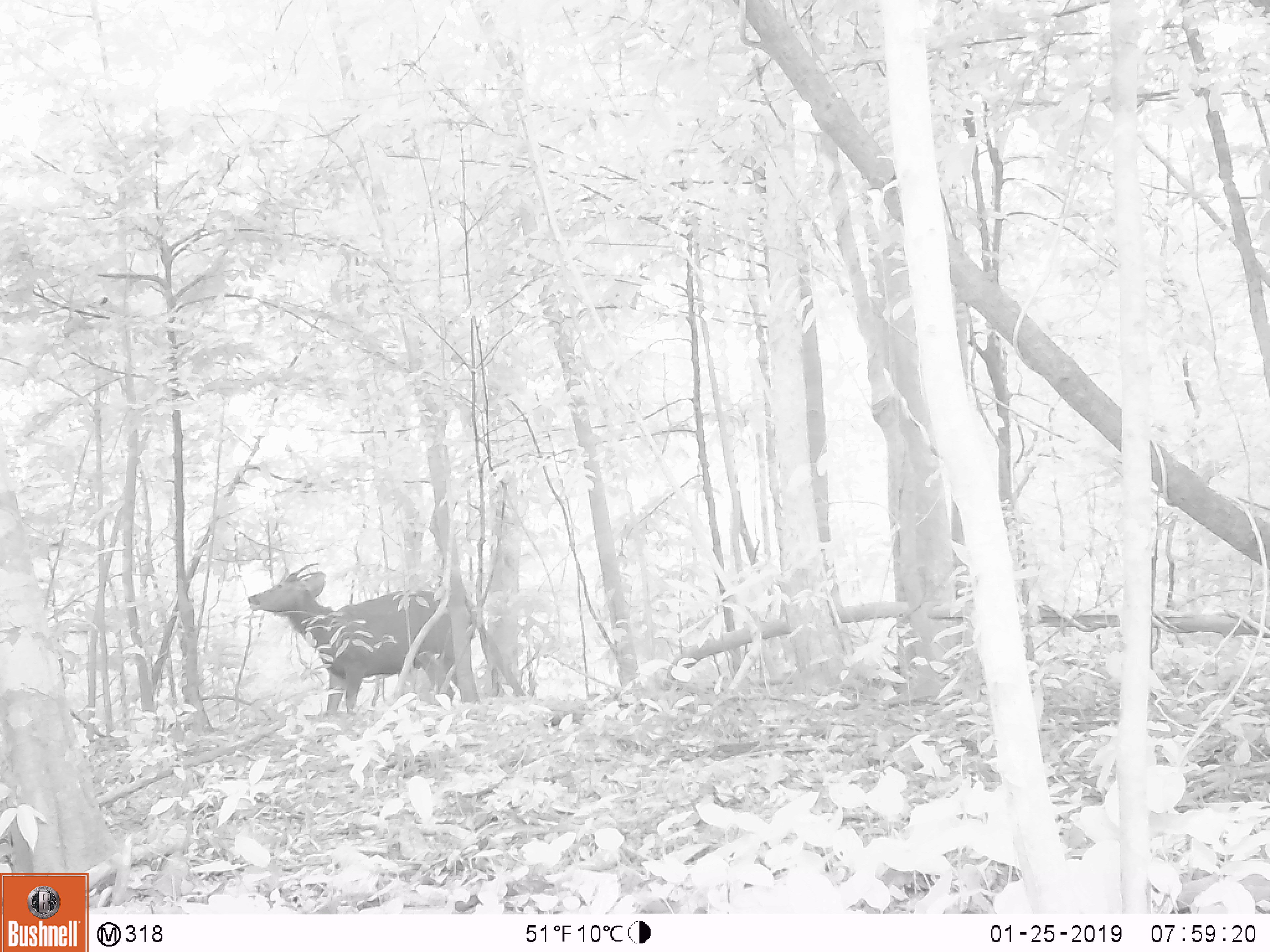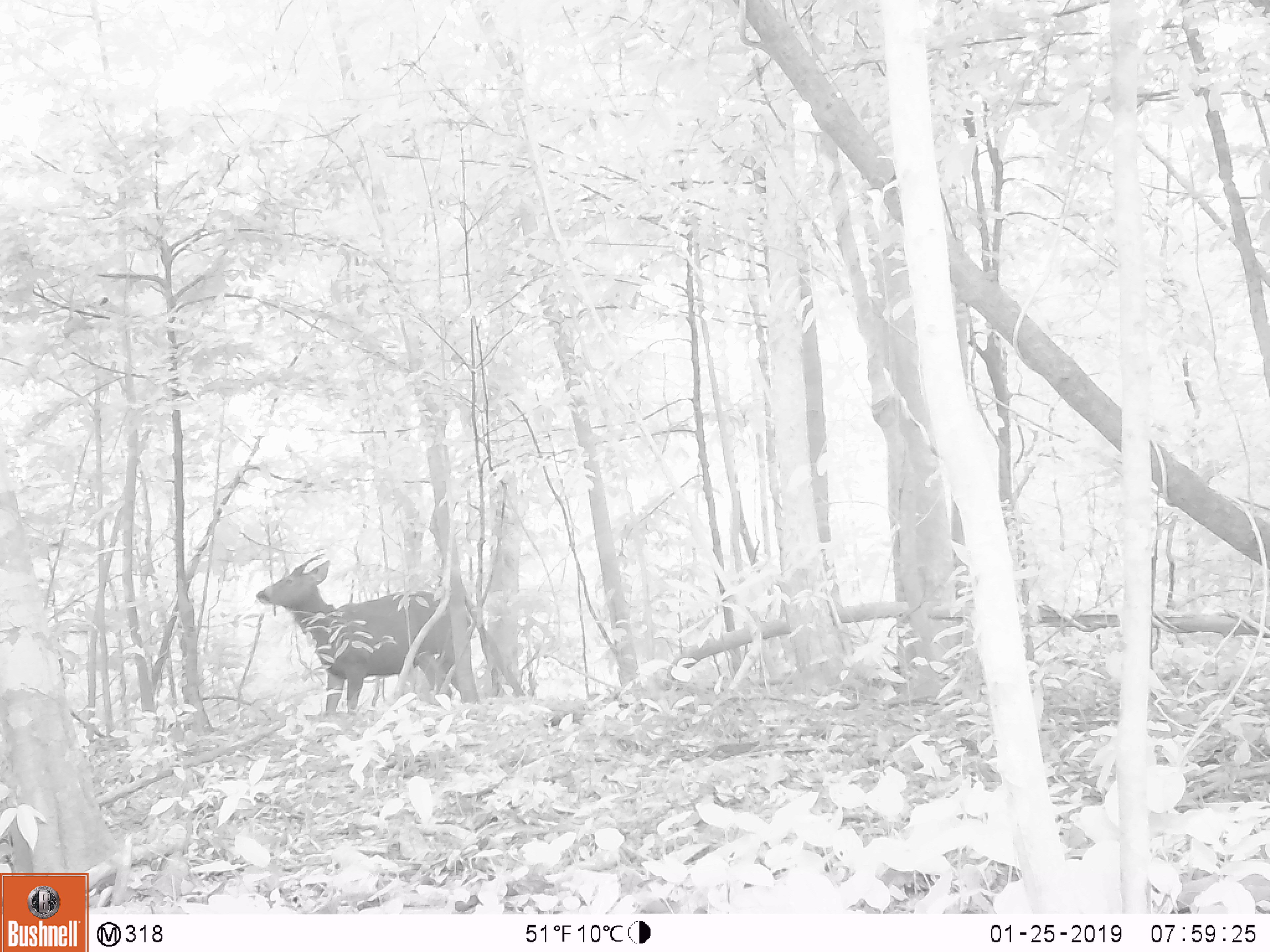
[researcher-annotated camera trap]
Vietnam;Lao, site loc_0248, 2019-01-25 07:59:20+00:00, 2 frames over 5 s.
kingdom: Animalia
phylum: Chordata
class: Mammalia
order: Artiodactyla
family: Cervidae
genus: Rusa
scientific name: Rusa unicolor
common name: sambar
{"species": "sambar (Rusa unicolor)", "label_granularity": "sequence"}